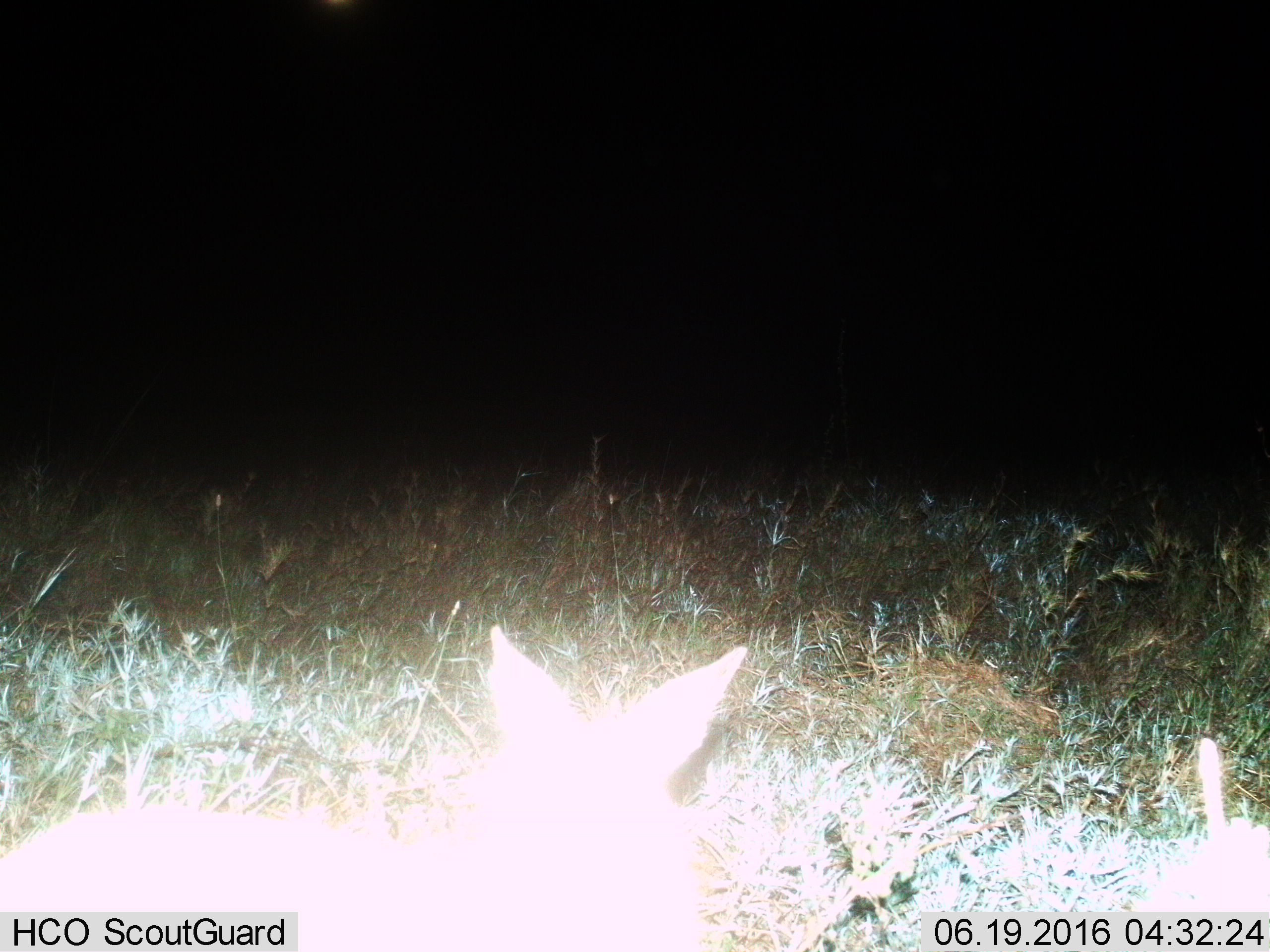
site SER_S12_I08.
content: unidentified animal